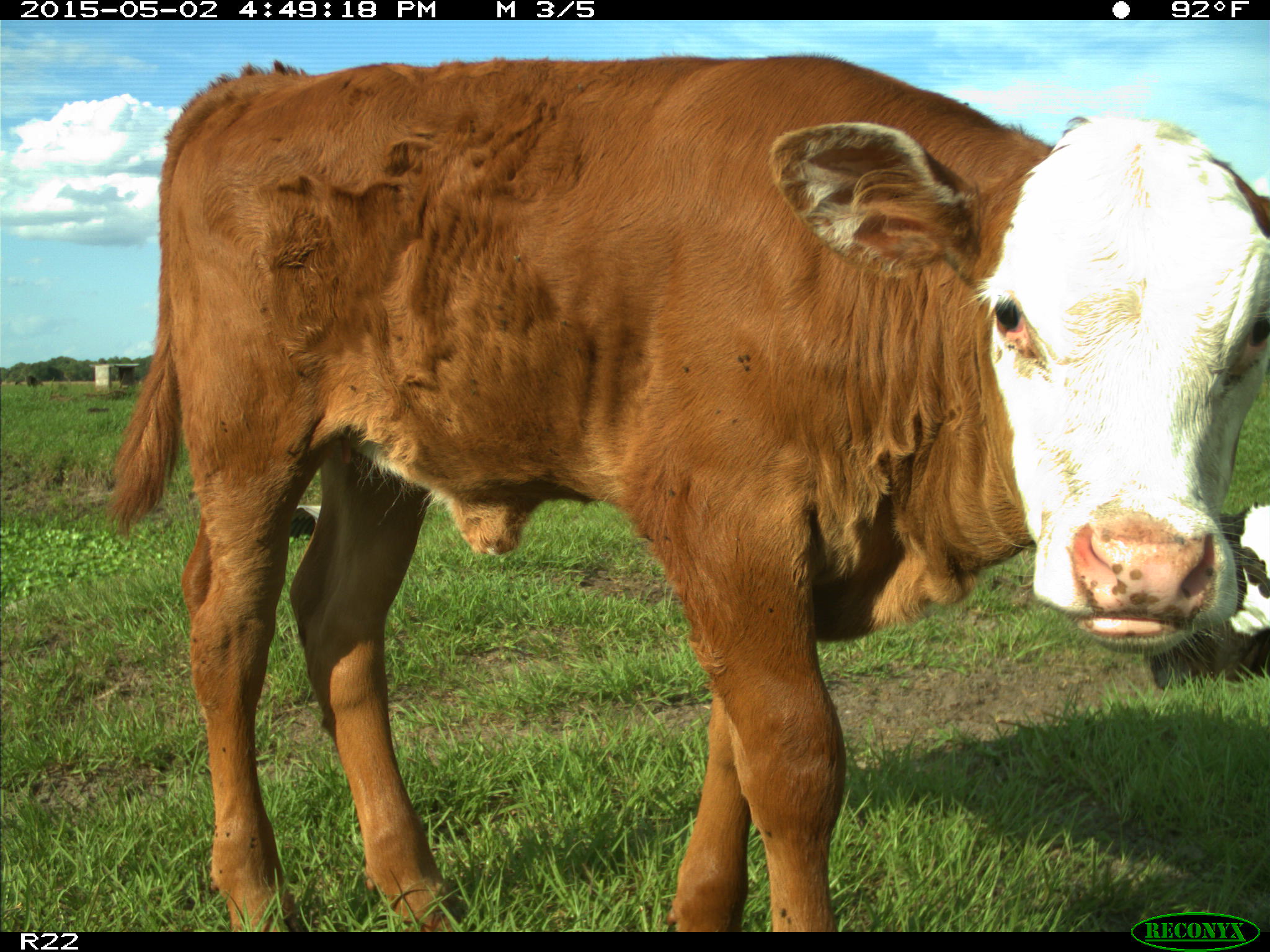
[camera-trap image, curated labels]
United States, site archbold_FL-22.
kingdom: Animalia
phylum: Chordata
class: Mammalia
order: Artiodactyla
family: Bovidae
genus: Bos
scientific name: Bos taurus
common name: domestic cow